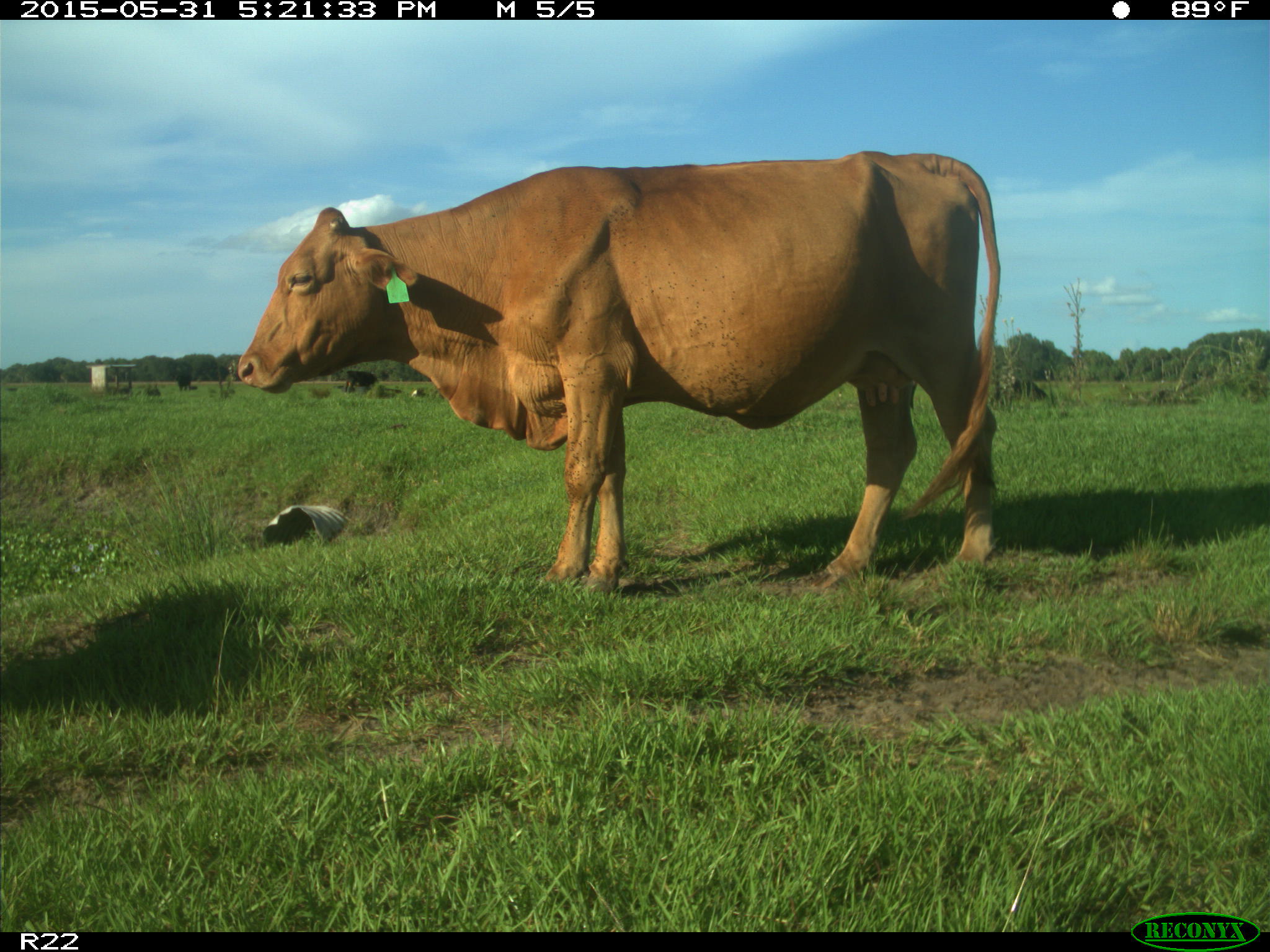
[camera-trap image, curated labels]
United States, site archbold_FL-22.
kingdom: Animalia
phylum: Chordata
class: Mammalia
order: Artiodactyla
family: Bovidae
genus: Bos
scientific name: Bos taurus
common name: domestic cow